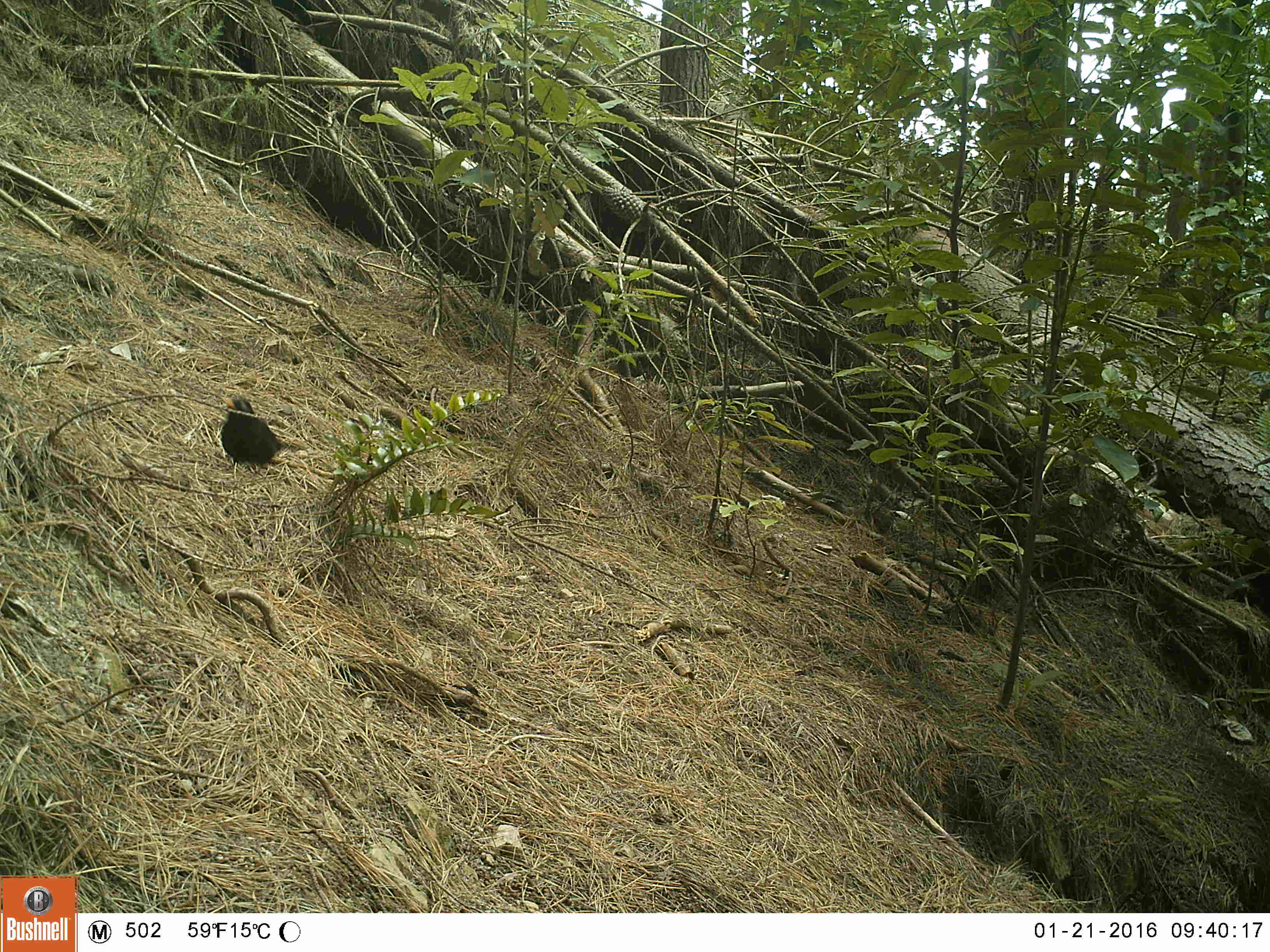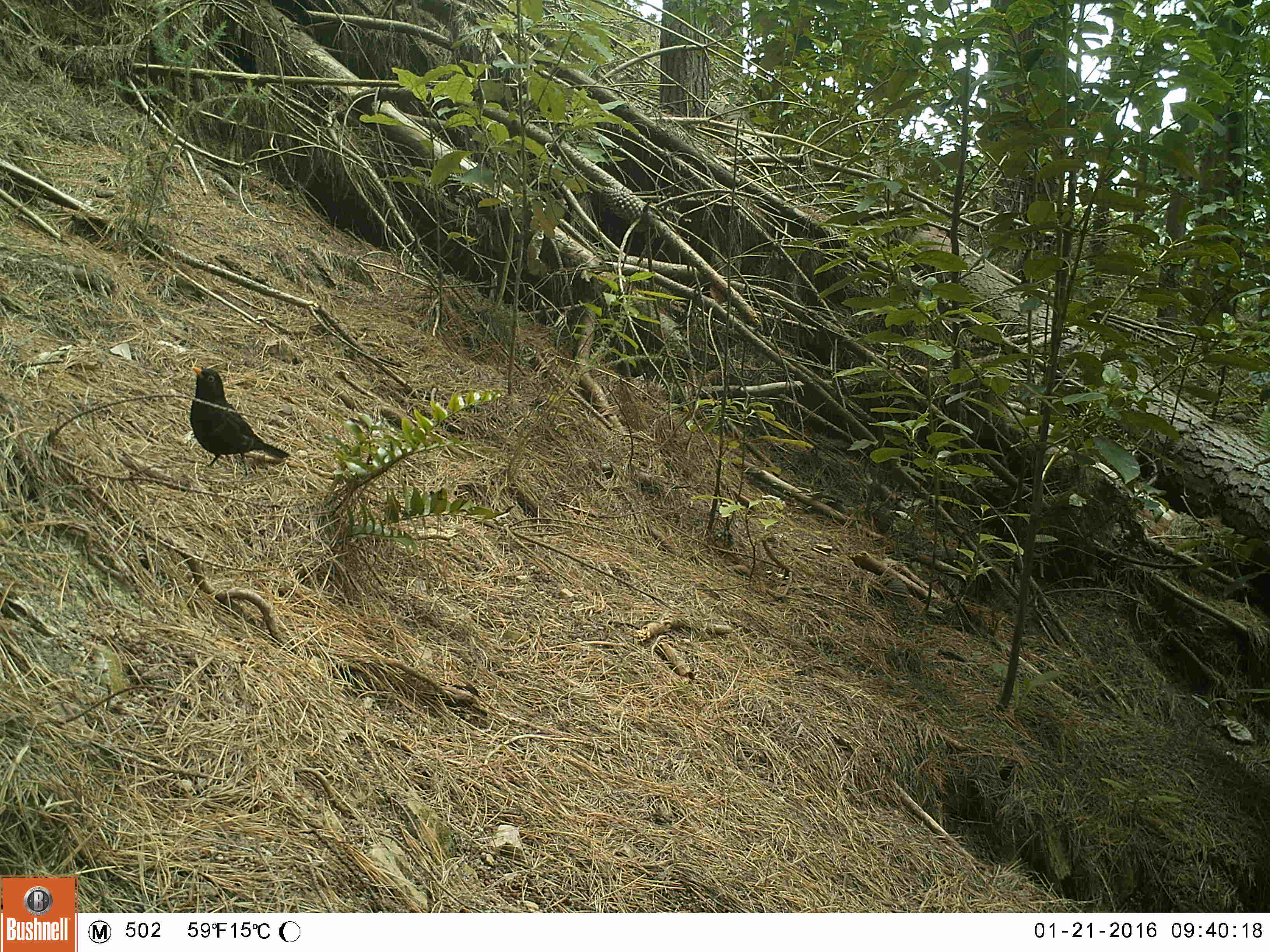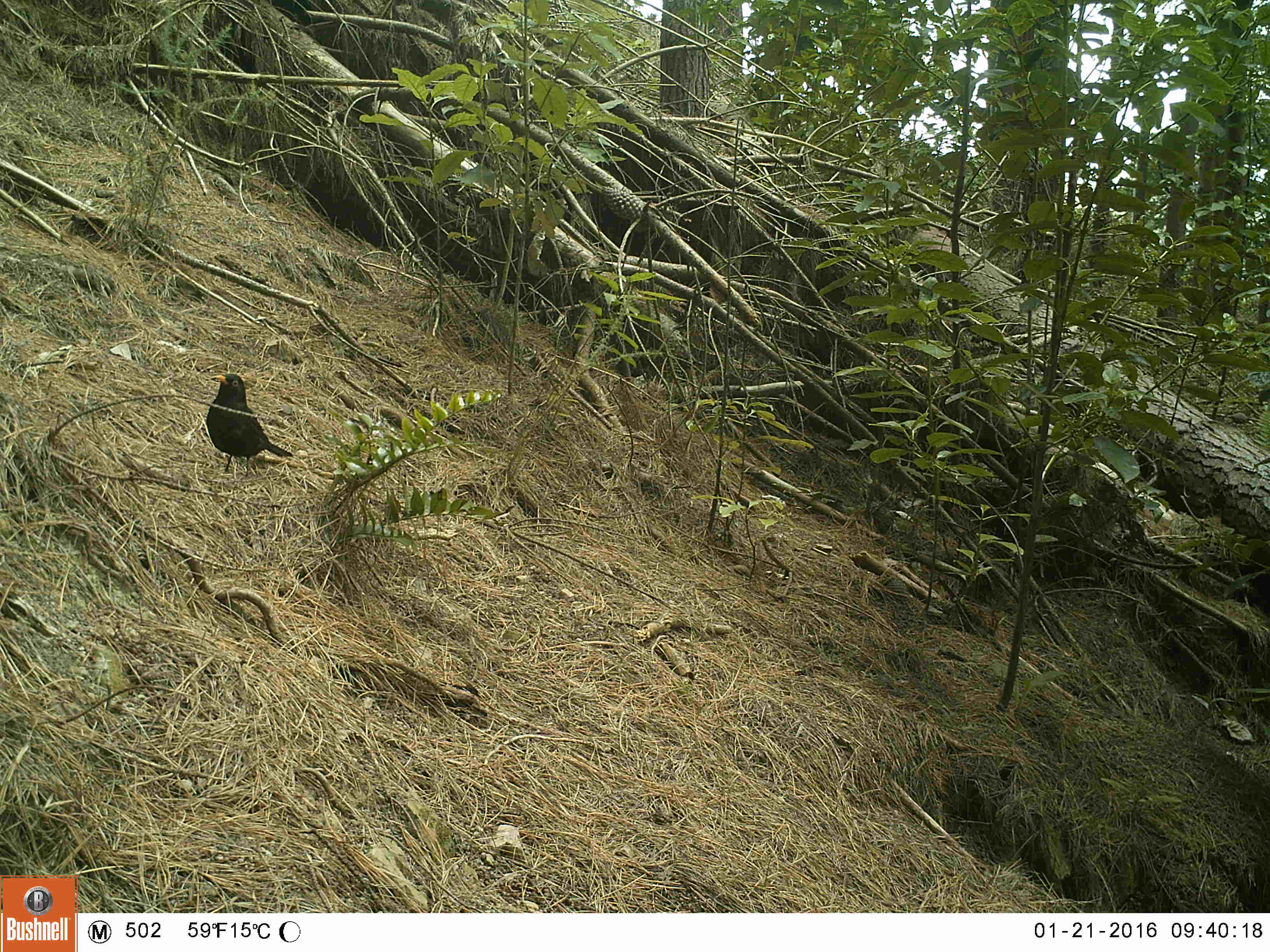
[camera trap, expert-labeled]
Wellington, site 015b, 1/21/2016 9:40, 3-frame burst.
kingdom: Animalia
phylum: Chordata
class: Aves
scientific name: Aves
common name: bird